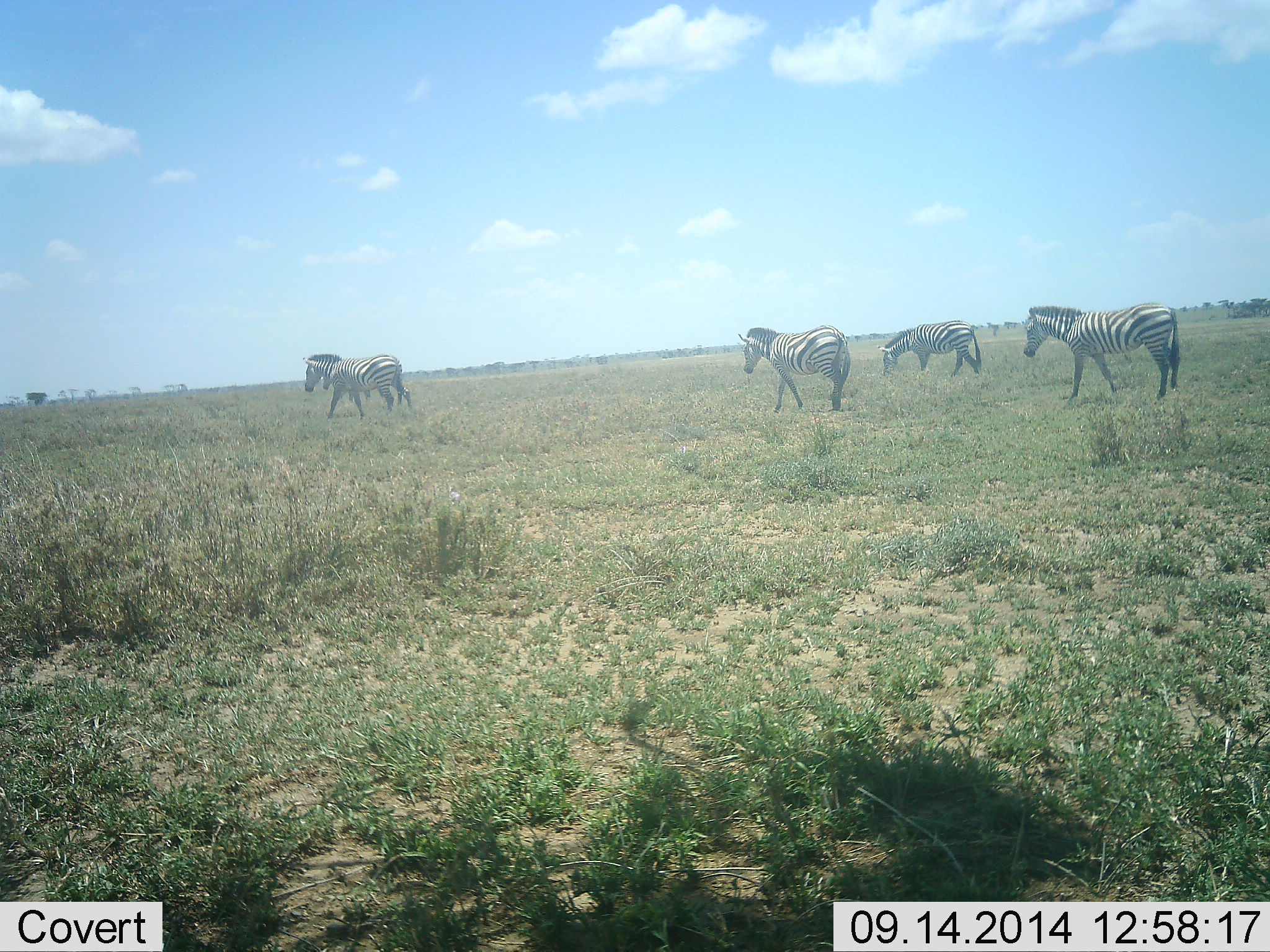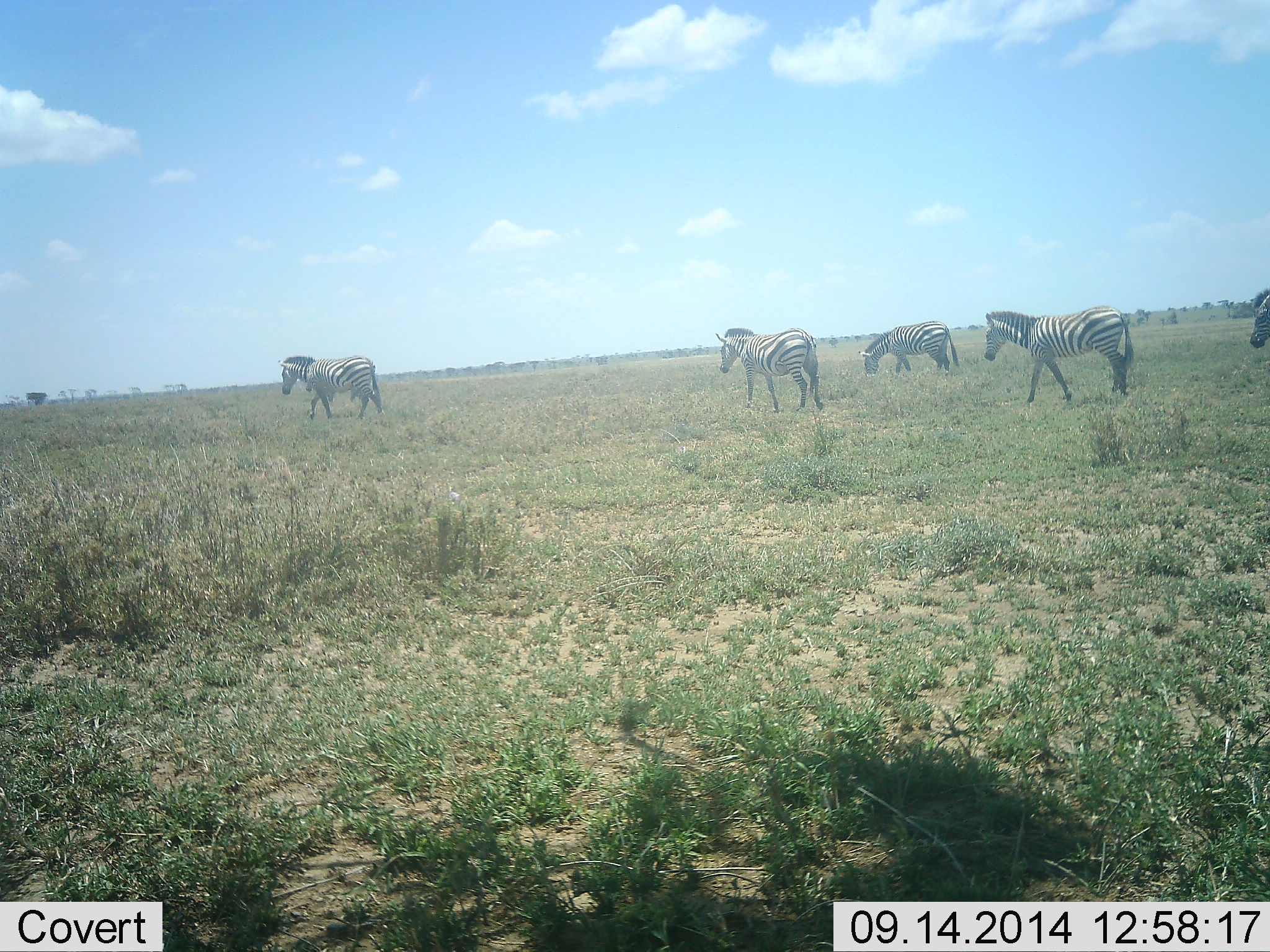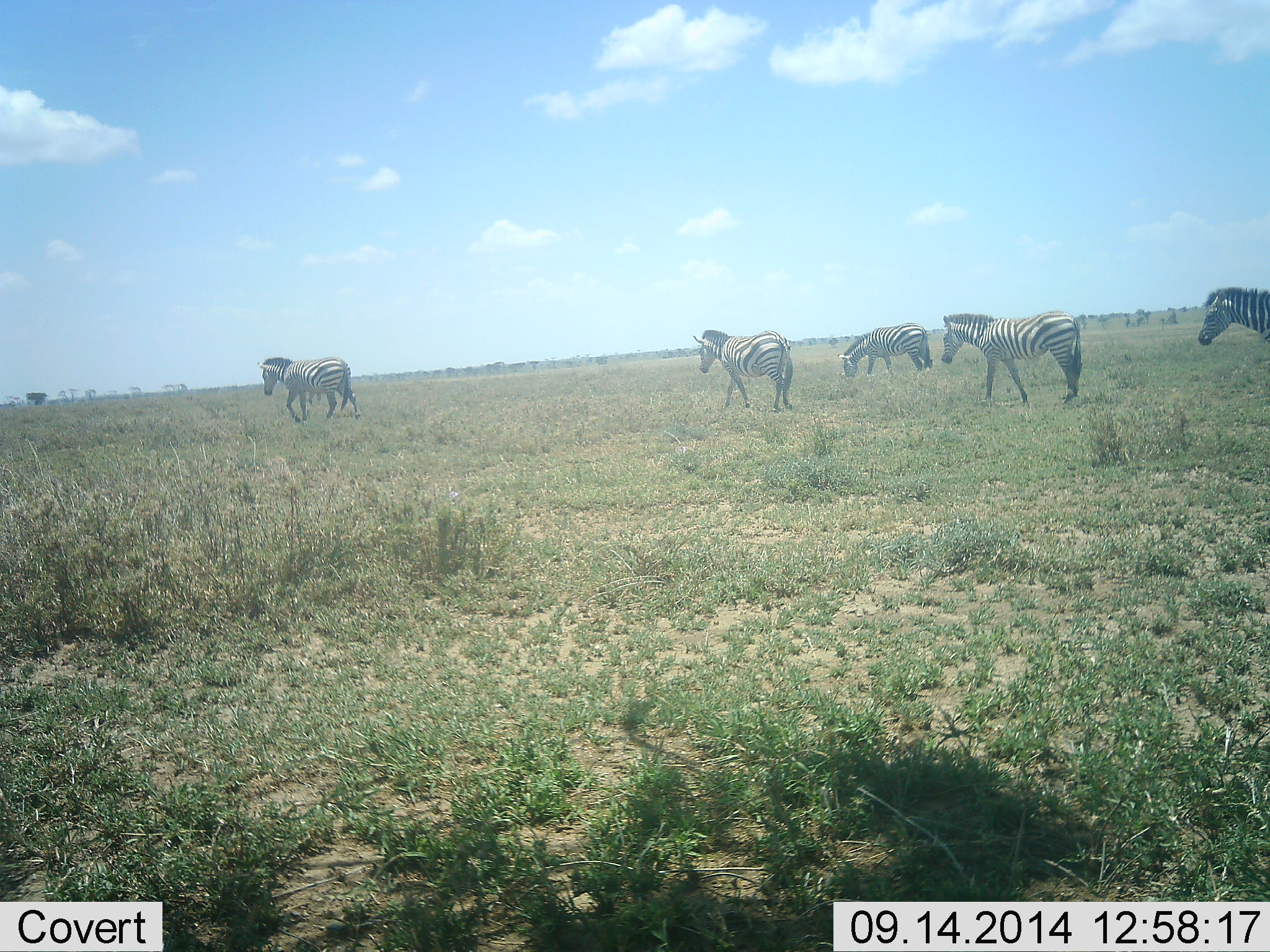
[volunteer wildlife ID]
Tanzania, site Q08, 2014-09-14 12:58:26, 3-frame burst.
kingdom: Animalia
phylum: Chordata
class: Mammalia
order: Perissodactyla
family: Equidae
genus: Equus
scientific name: Equus quagga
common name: plains zebra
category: zebra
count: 5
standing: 0%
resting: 0%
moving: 100%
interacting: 0%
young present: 0%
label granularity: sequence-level